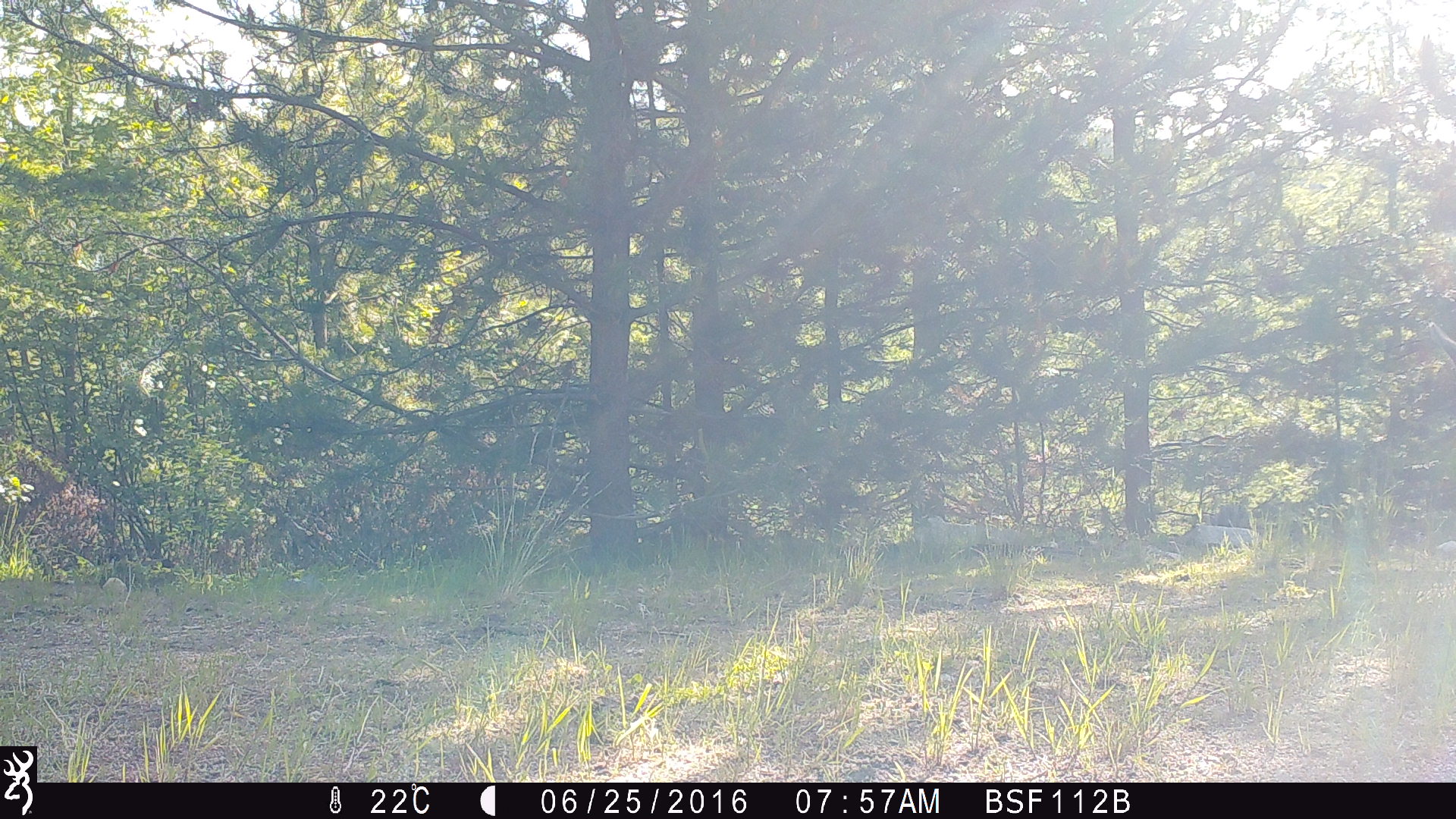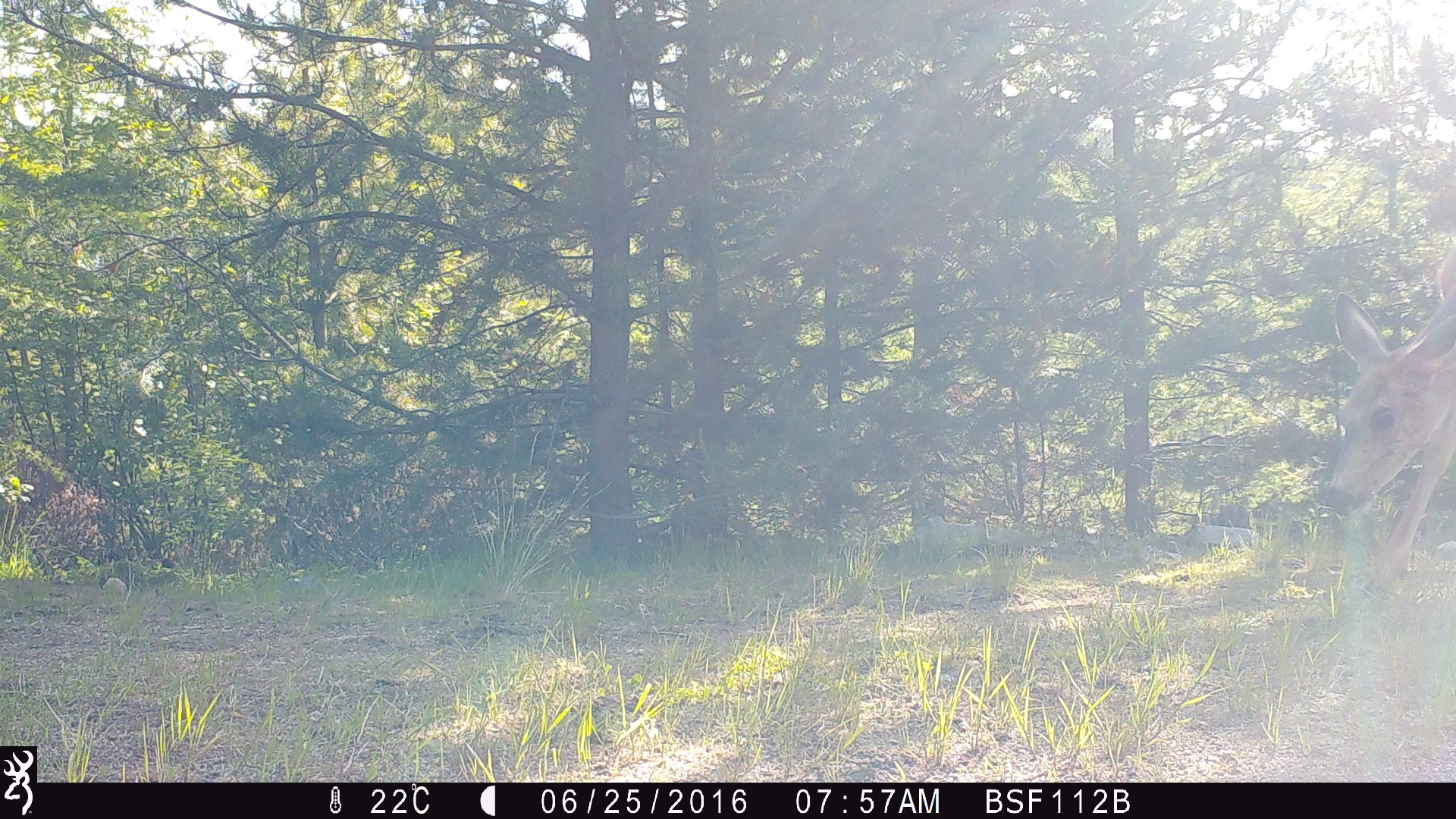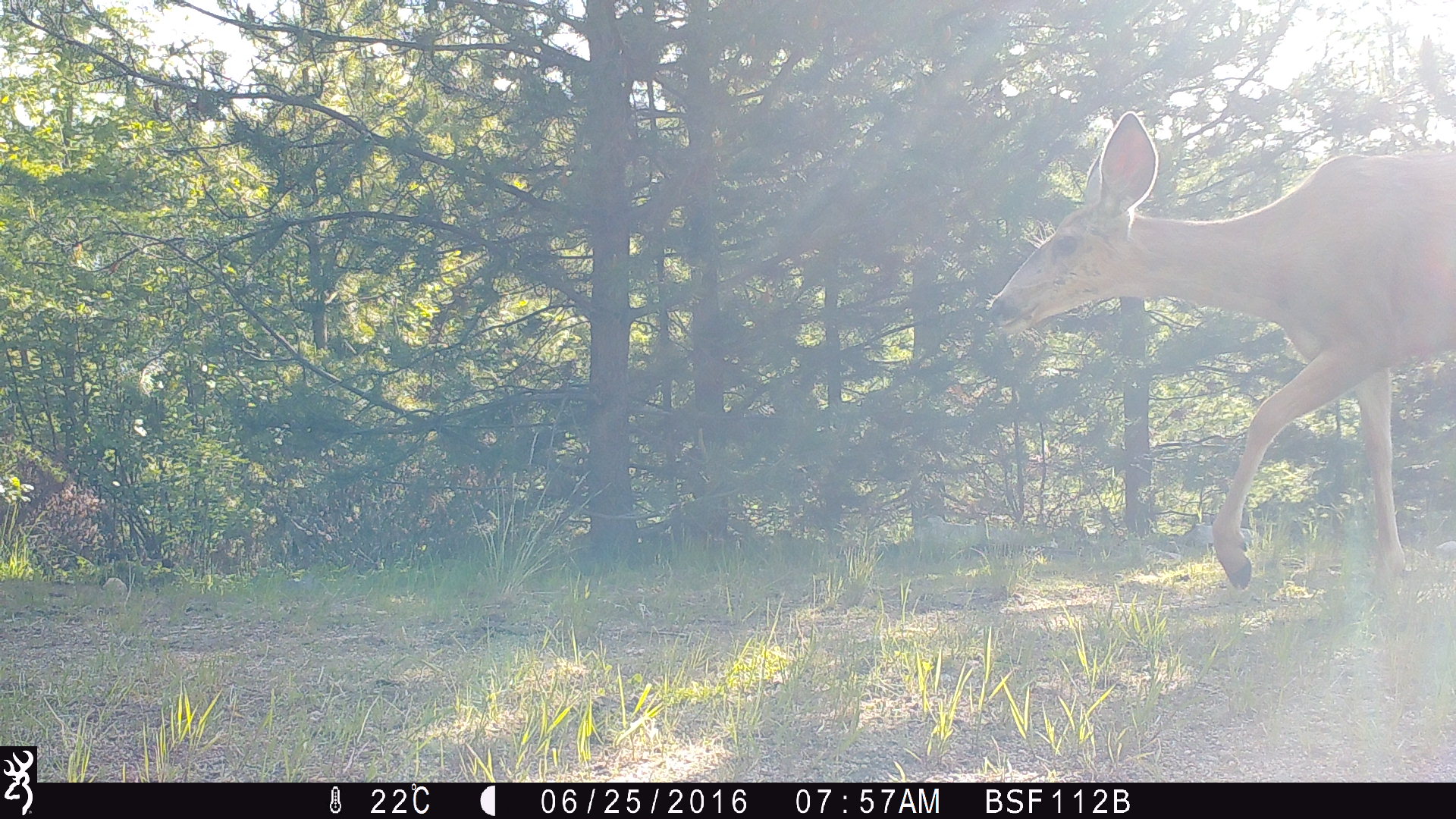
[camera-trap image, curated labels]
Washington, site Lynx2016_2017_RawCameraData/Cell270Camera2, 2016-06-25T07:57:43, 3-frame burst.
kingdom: Animalia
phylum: Chordata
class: Mammalia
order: Artiodactyla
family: Cervidae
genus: Odocoileus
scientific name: Odocoileus hemionus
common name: mule deer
Odocoileus hemionus (mule deer). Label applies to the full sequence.